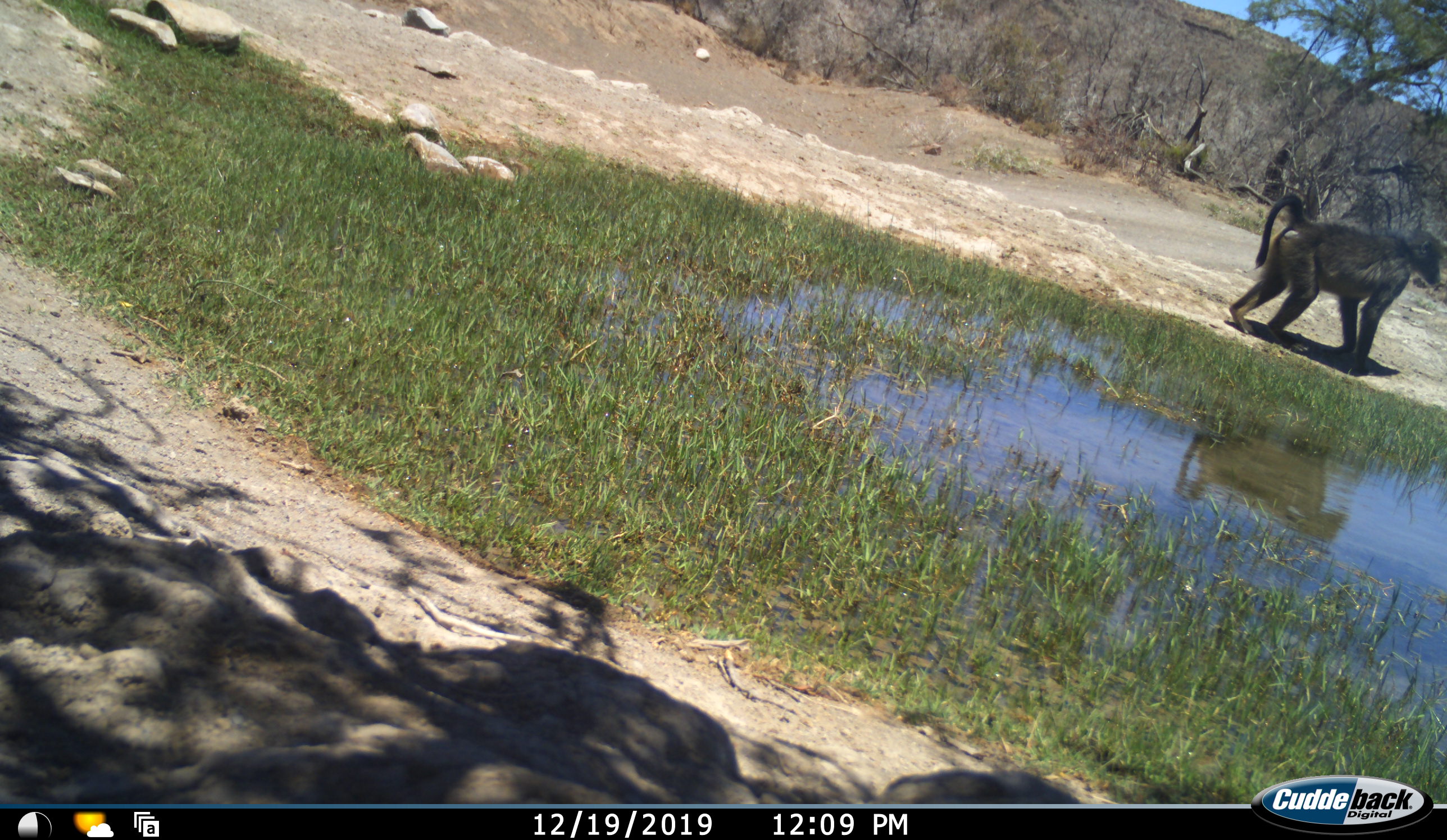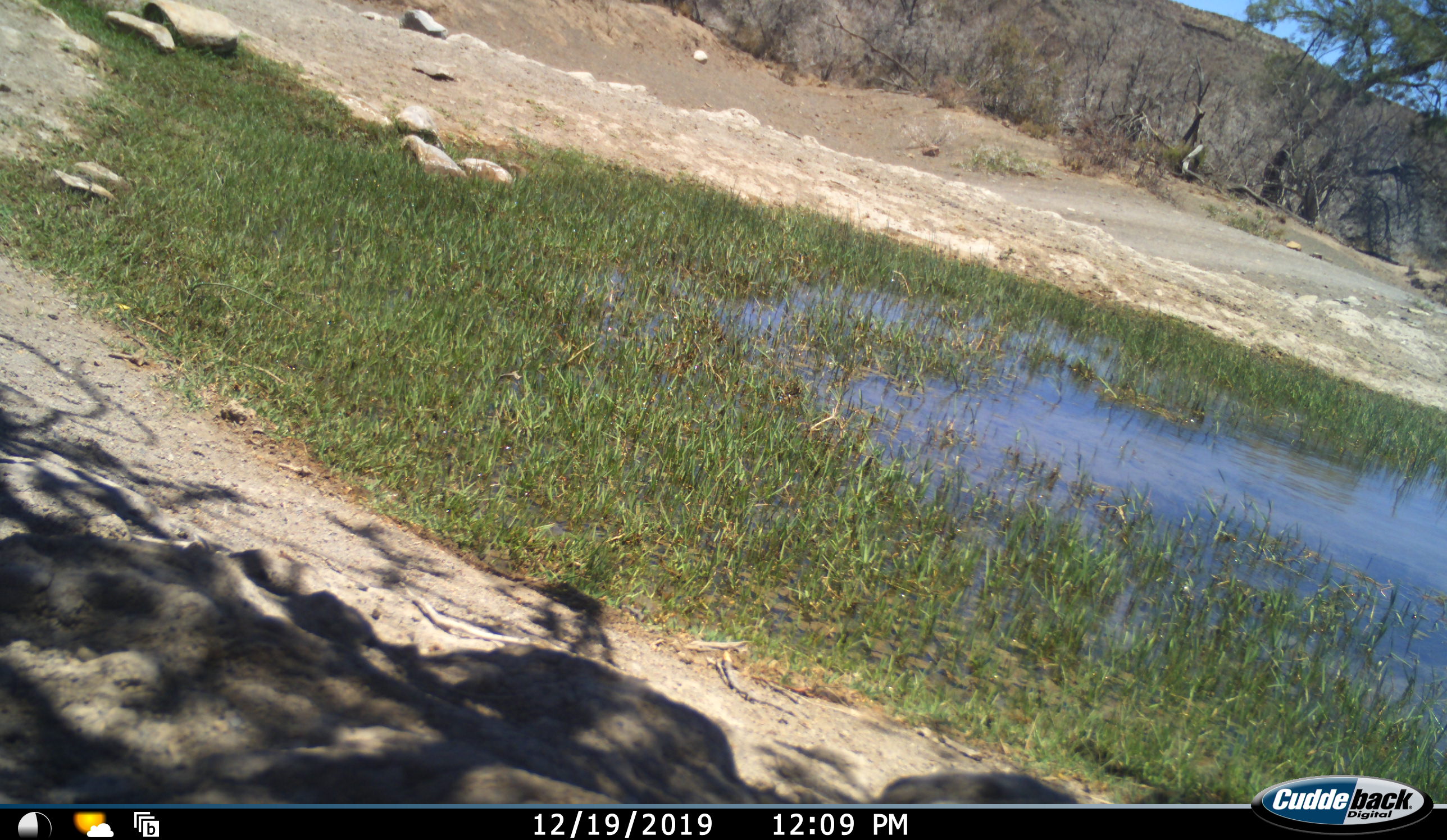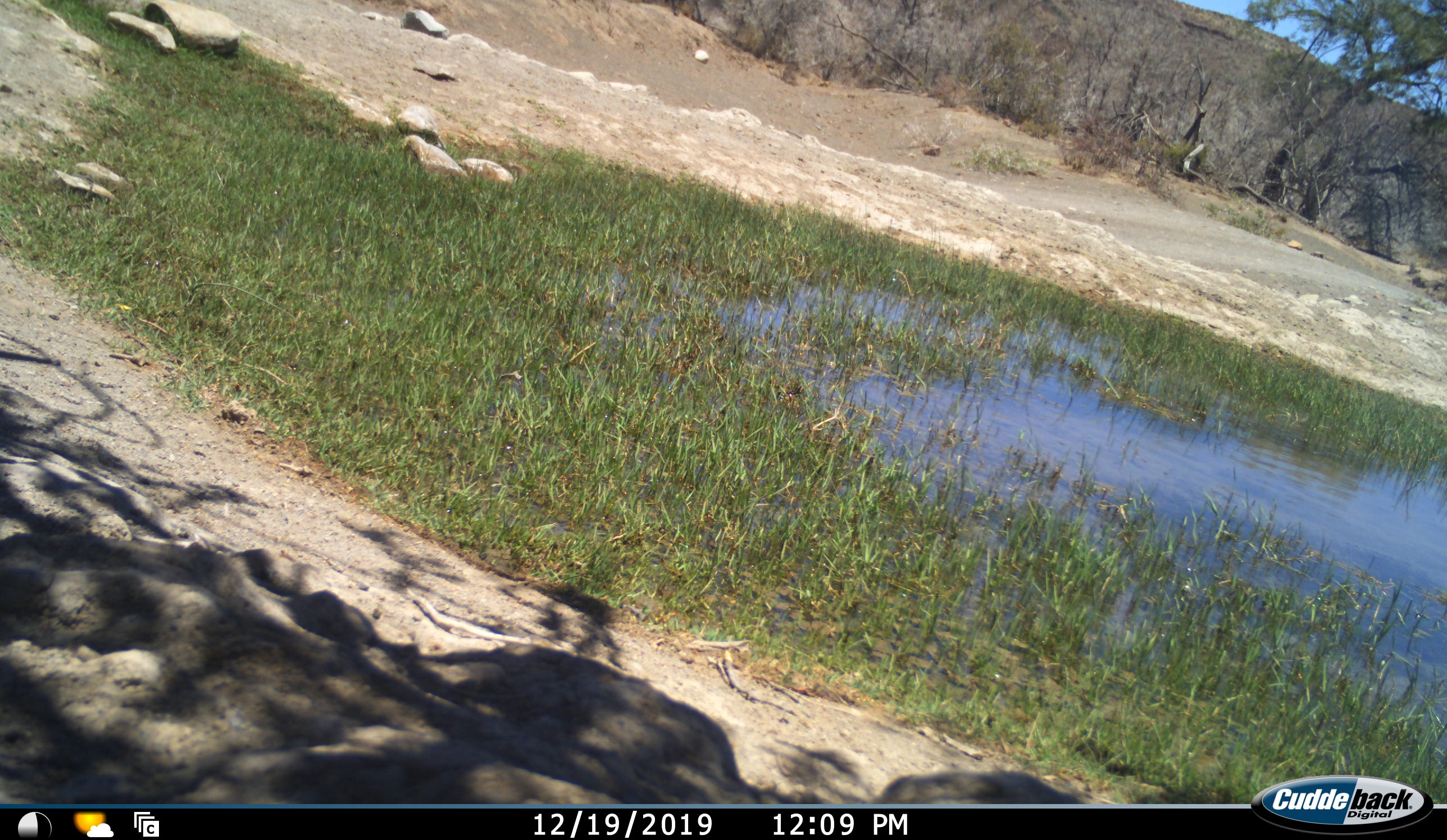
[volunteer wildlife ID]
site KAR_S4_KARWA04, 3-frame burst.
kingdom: Animalia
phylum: Chordata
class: Mammalia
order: Primates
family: Cercopithecidae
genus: Papio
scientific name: Papio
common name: baboon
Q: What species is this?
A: Baboon (Papio).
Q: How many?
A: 1.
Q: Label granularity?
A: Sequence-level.